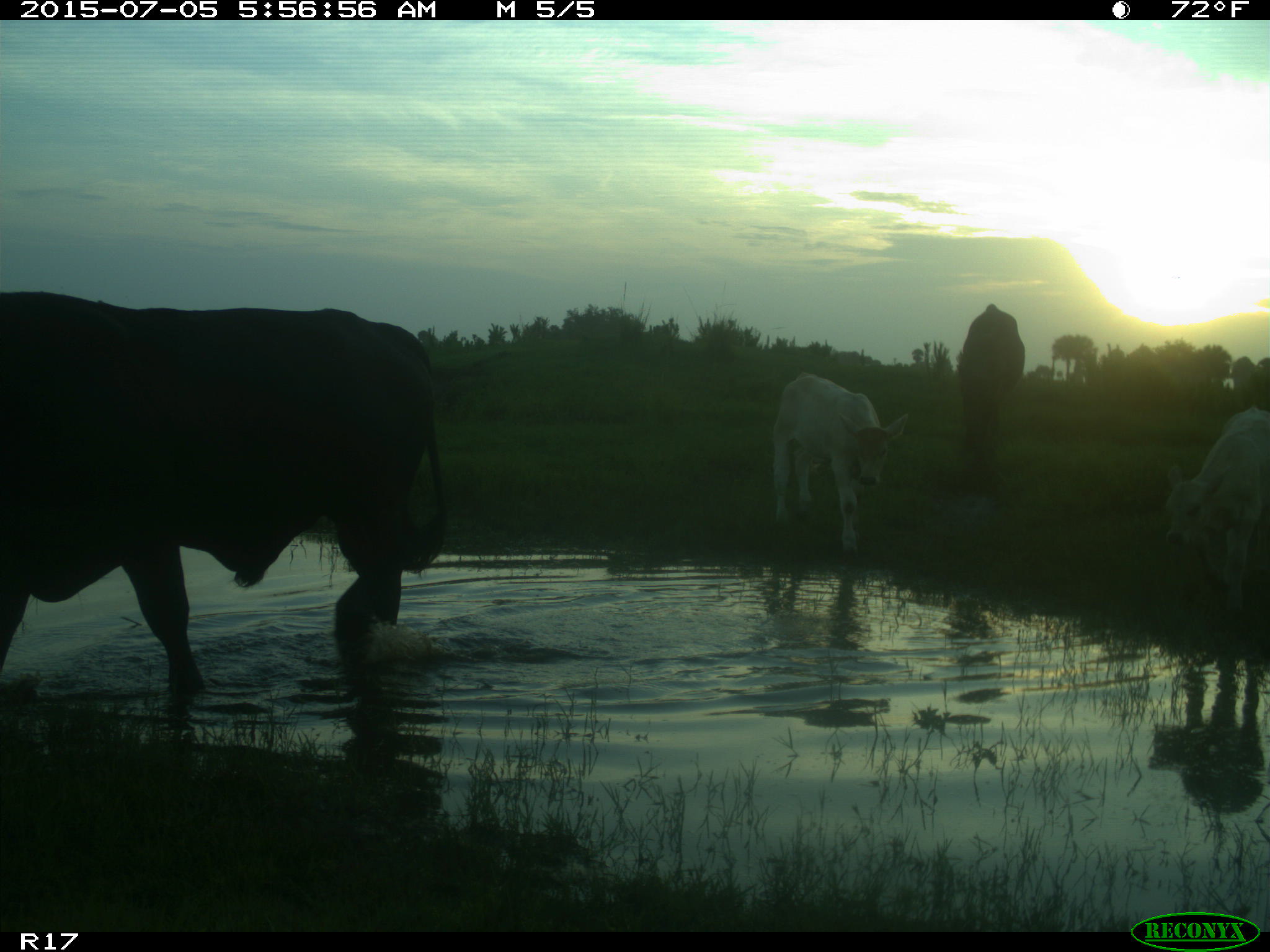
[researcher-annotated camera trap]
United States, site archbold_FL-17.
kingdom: Animalia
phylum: Chordata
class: Mammalia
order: Artiodactyla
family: Bovidae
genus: Bos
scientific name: Bos taurus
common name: domestic cow